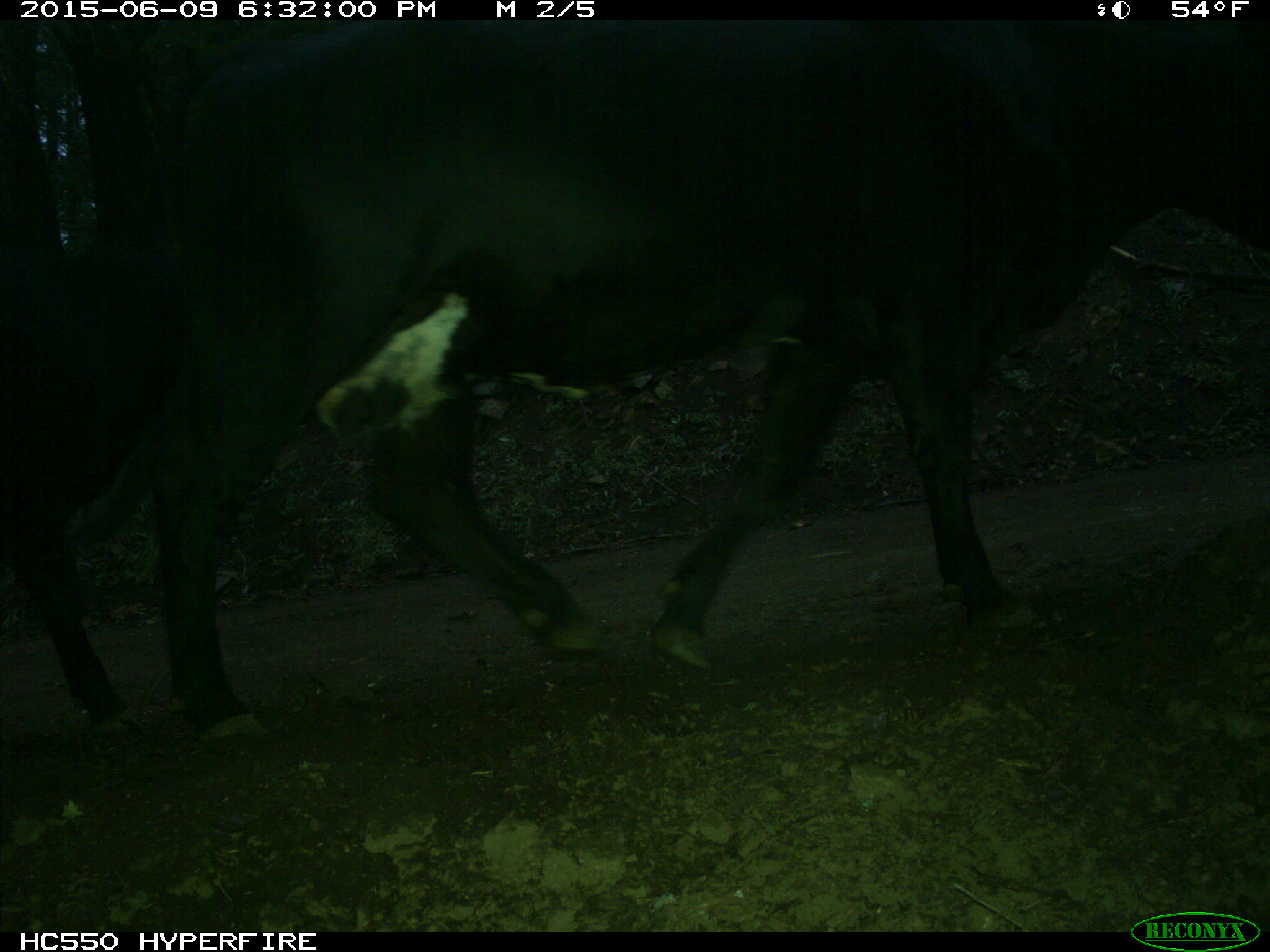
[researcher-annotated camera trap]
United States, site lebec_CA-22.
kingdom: Animalia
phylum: Chordata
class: Mammalia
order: Artiodactyla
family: Bovidae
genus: Bos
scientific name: Bos taurus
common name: domestic cow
Bos taurus (domestic cow).